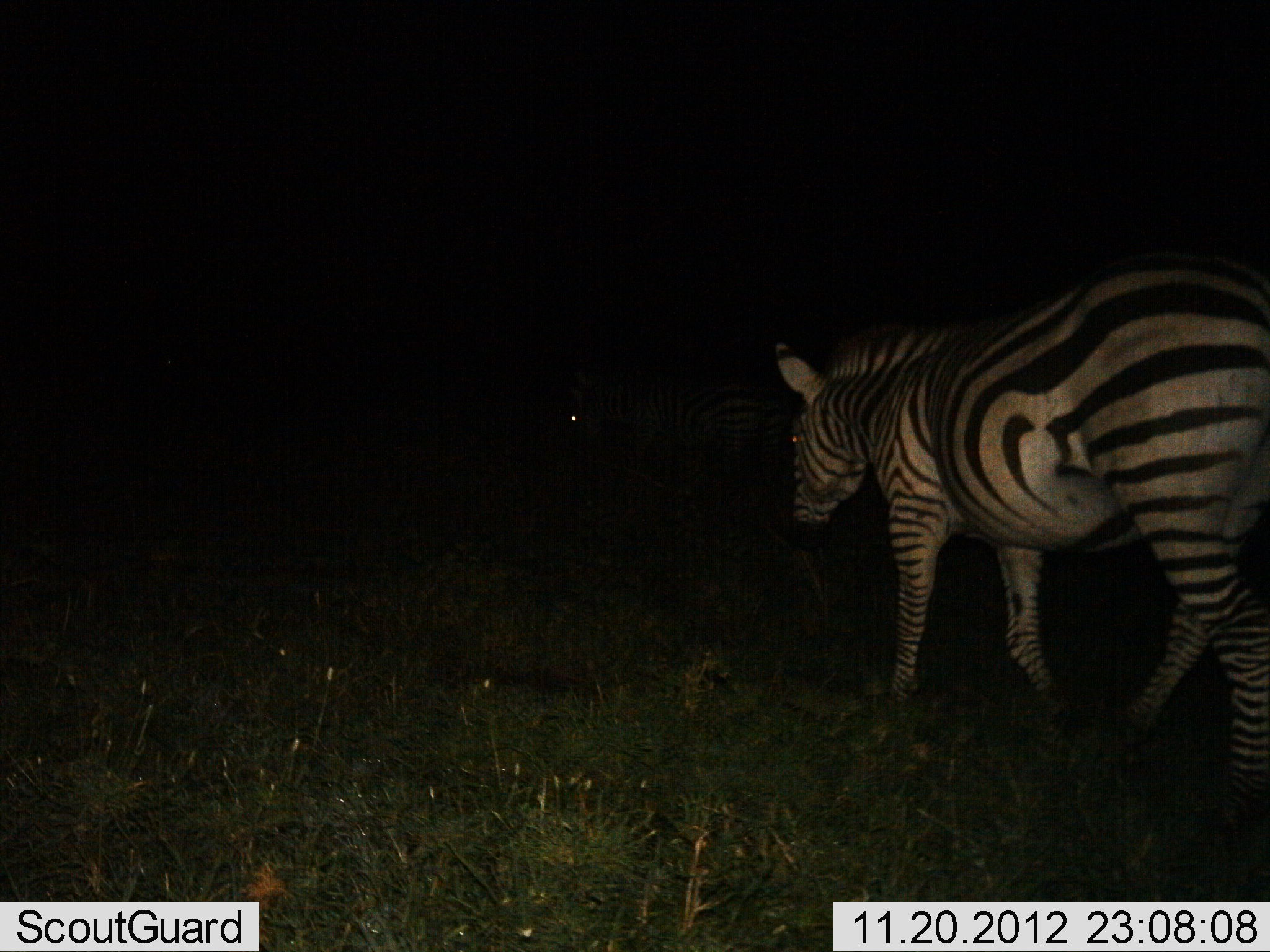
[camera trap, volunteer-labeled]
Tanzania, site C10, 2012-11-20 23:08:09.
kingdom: Animalia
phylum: Chordata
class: Mammalia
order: Perissodactyla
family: Equidae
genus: Equus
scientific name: Equus quagga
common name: plains zebra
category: zebra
Zebra (plains zebra) (Equus quagga), count 2. Behavior (volunteer vote fractions): standing 30%, resting 0%, moving 70%, interacting 0%. Young present (vote fraction): 0%. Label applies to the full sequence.